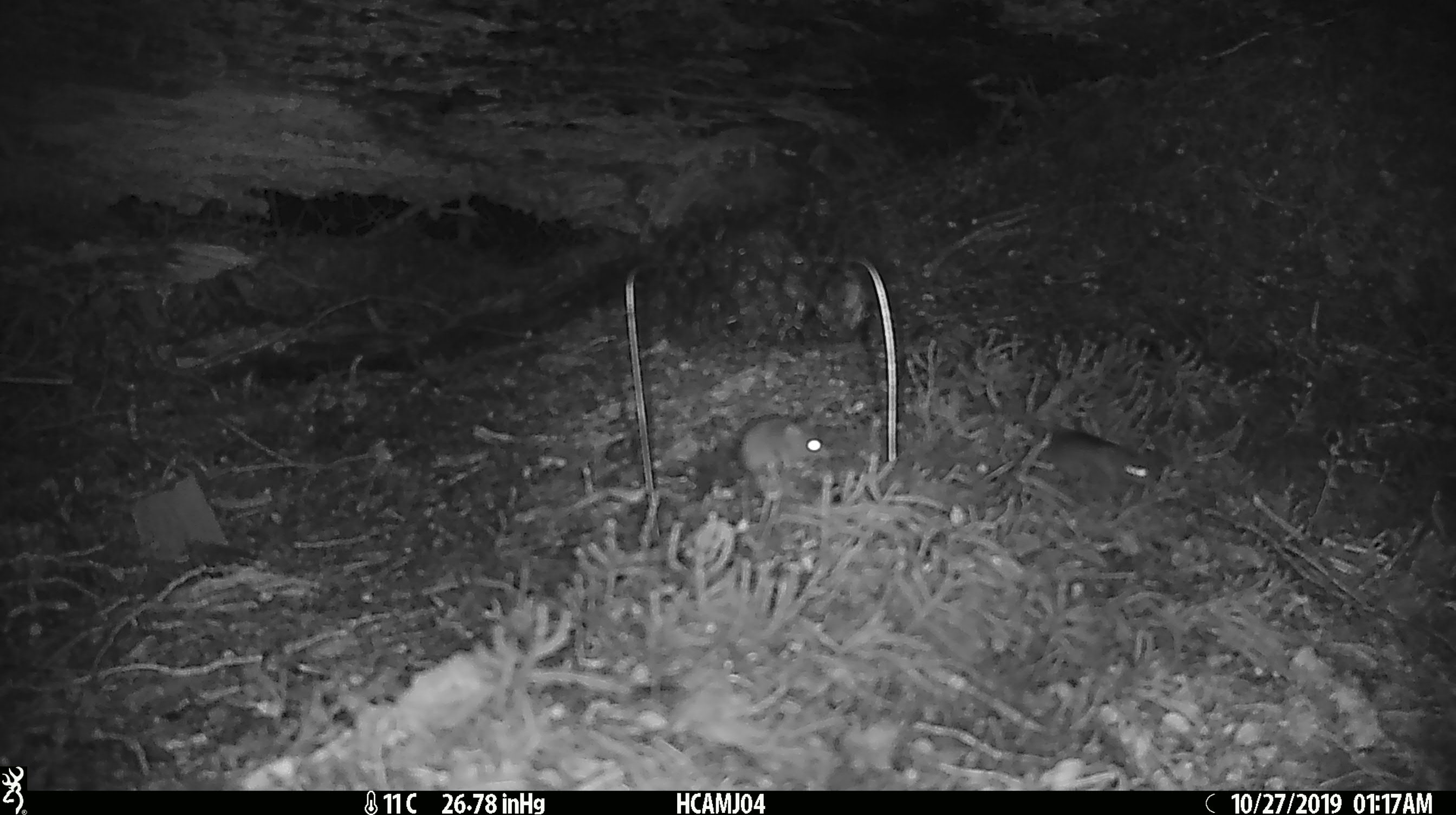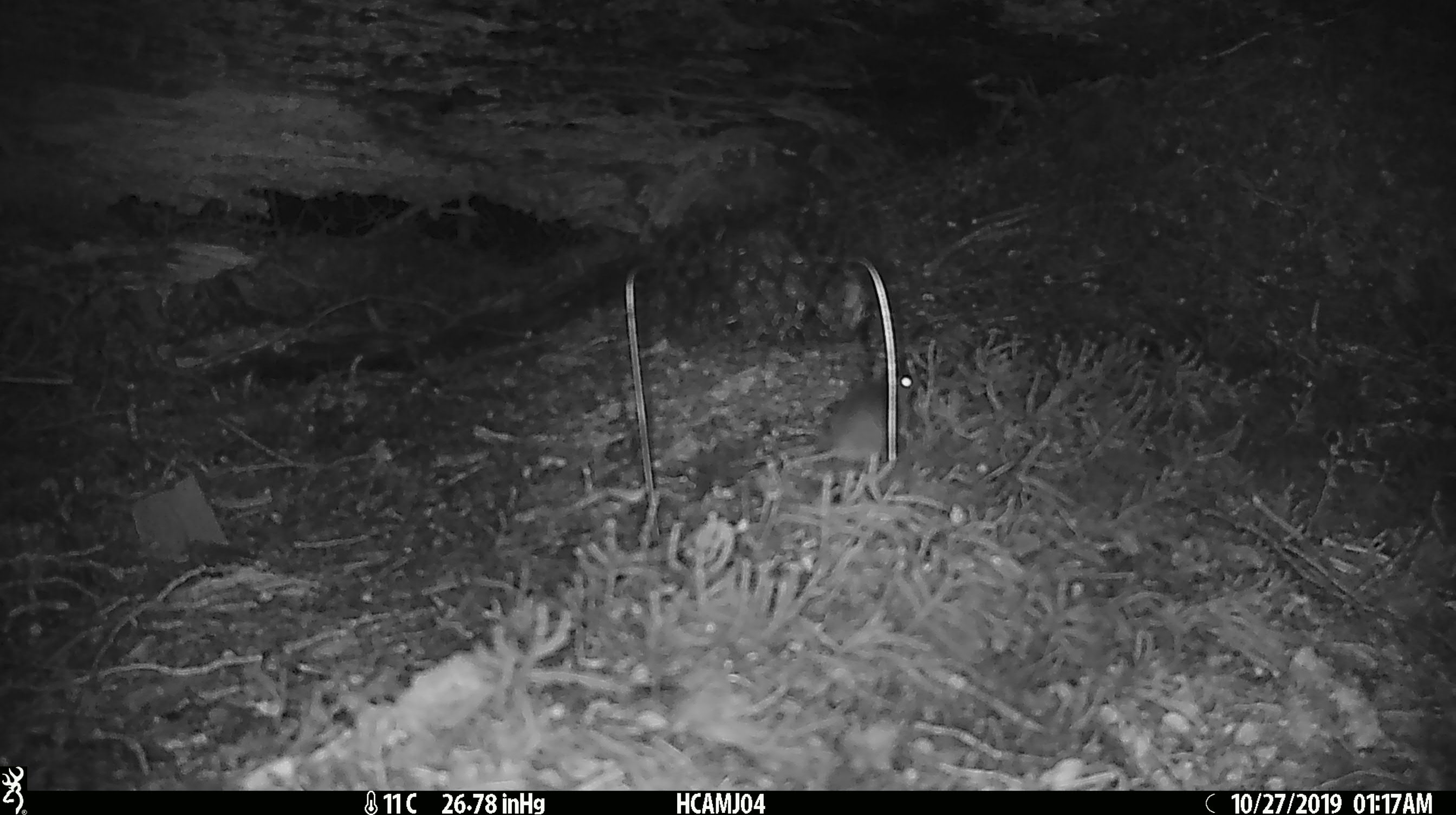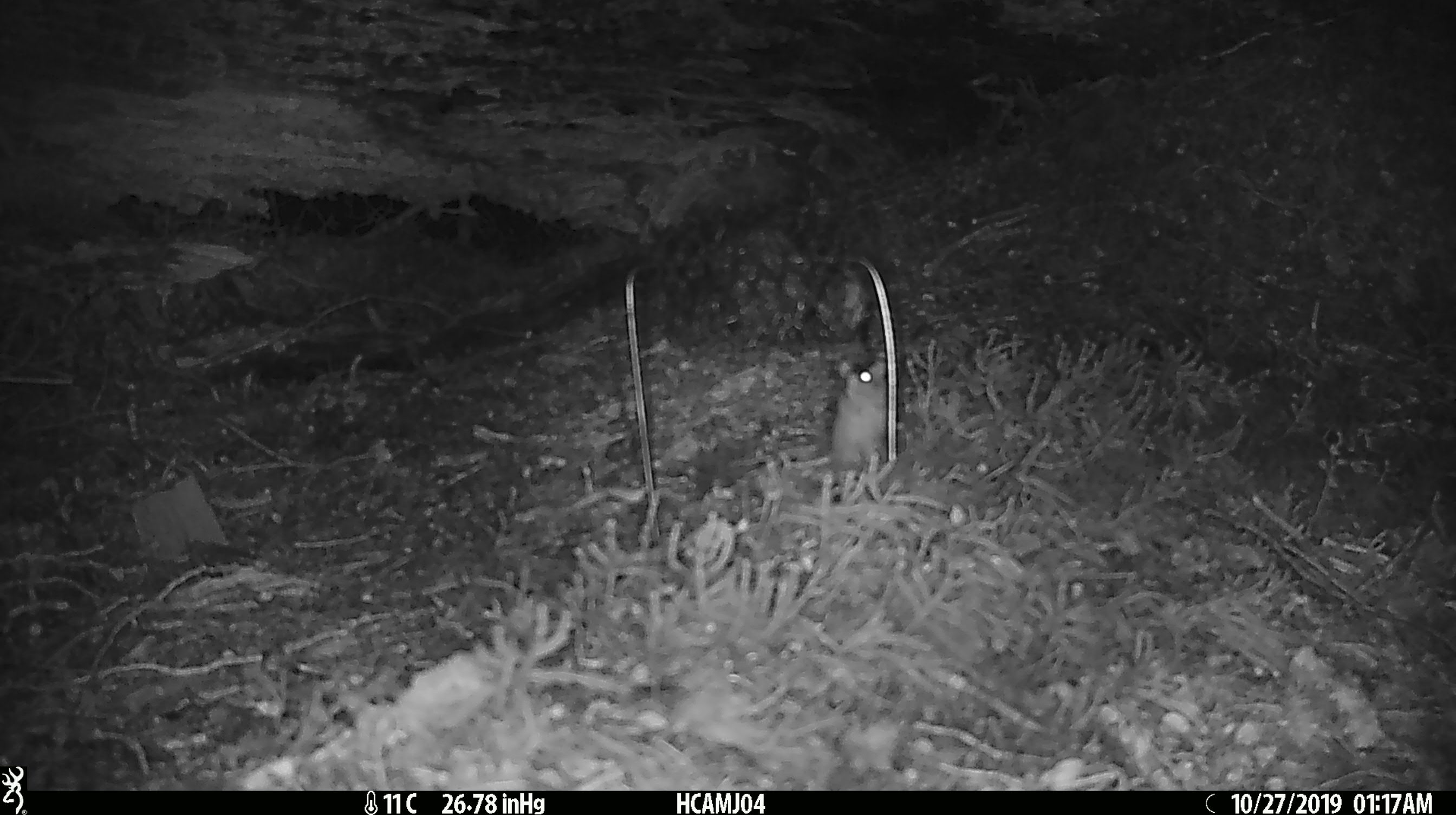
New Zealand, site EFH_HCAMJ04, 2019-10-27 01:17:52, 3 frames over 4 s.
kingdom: Animalia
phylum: Chordata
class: Mammalia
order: Rodentia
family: Muridae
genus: Mus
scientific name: Mus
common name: mouse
Mouse (Mus).